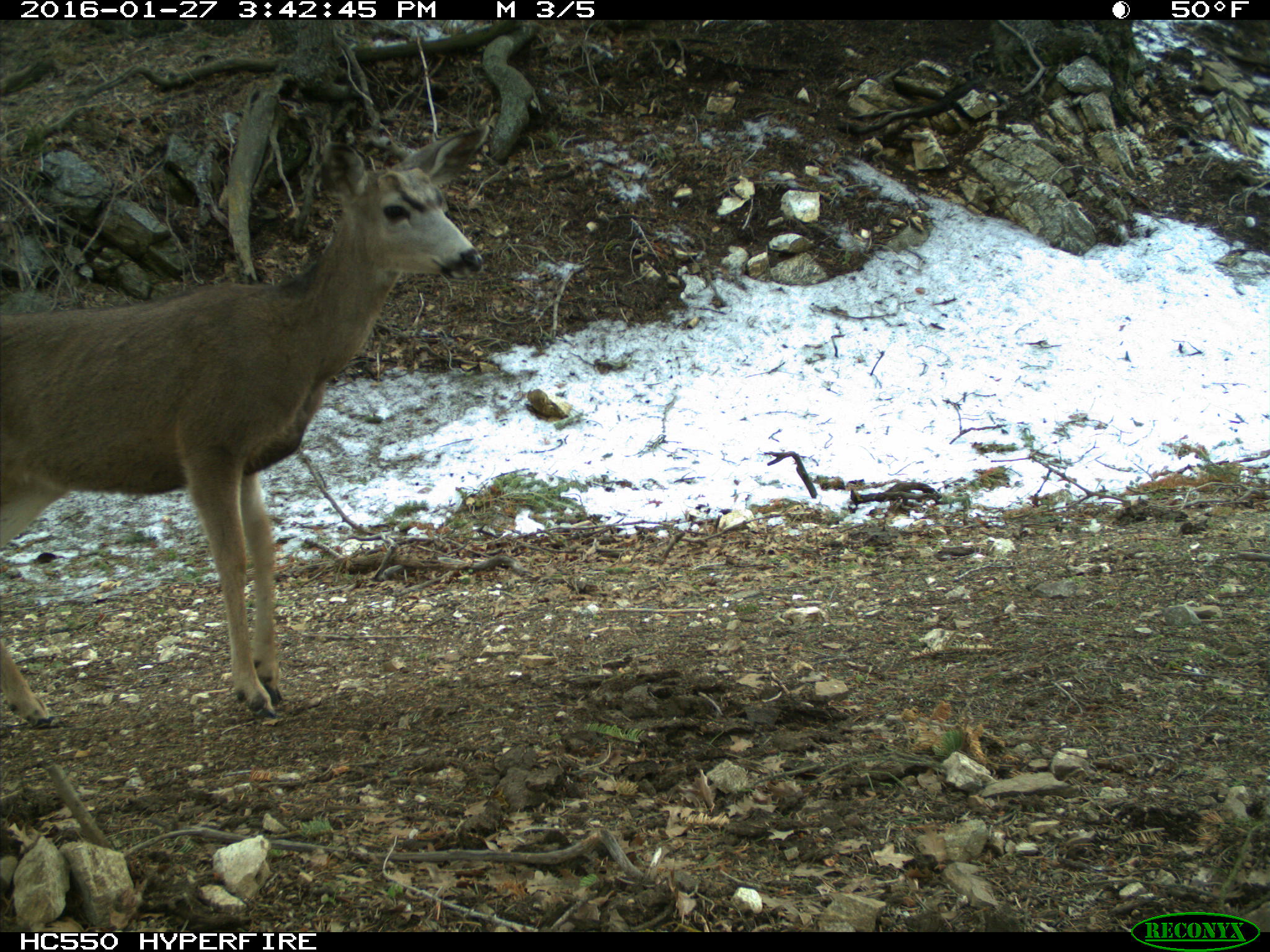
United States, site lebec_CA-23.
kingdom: Animalia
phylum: Chordata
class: Mammalia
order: Artiodactyla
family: Cervidae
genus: Odocoileus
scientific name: Odocoileus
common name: deer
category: unidentified deer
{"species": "unidentified deer (deer) (Odocoileus)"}